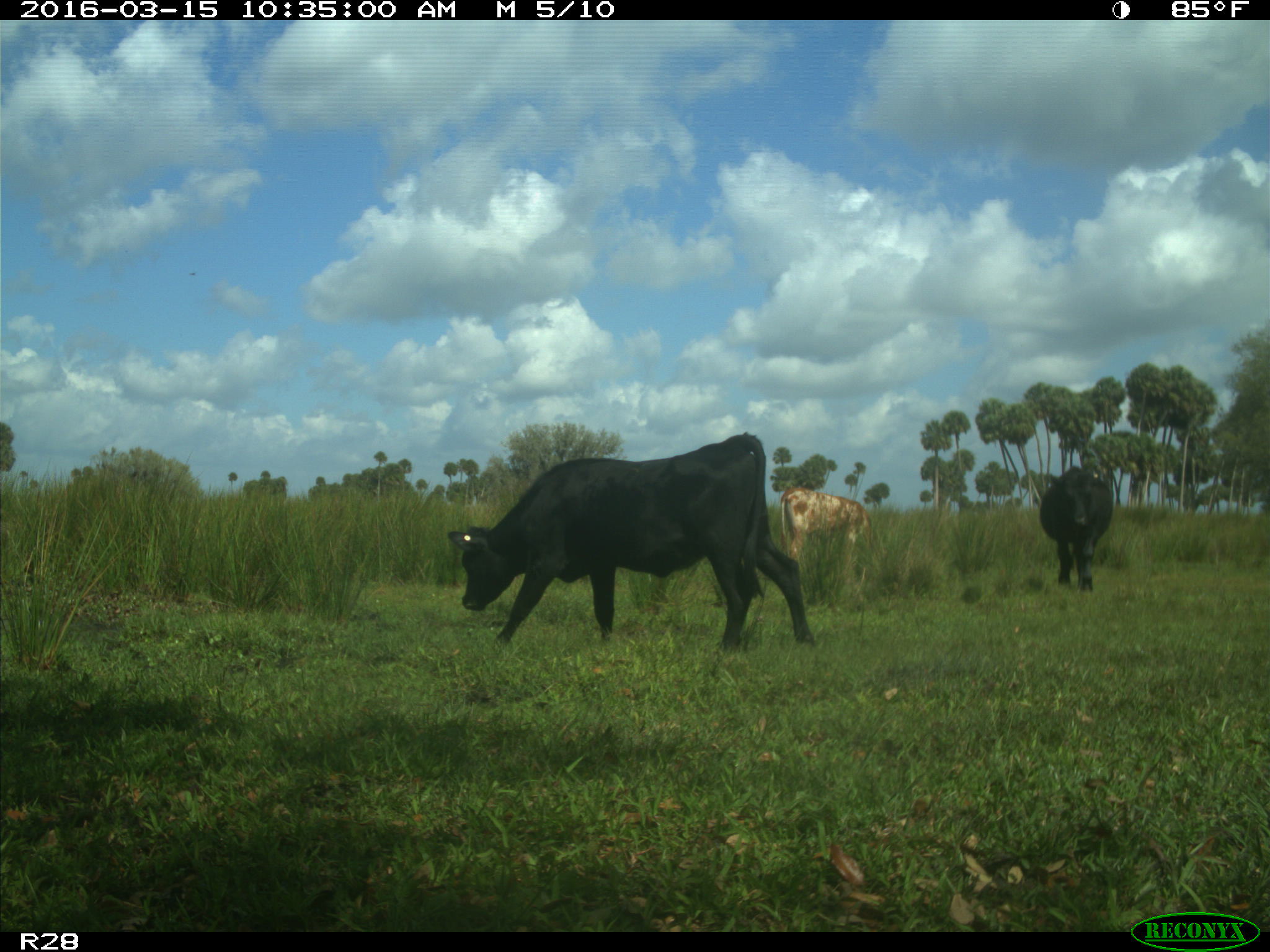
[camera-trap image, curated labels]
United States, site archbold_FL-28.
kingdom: Animalia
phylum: Chordata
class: Mammalia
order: Artiodactyla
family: Bovidae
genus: Bos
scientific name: Bos taurus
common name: domestic cow